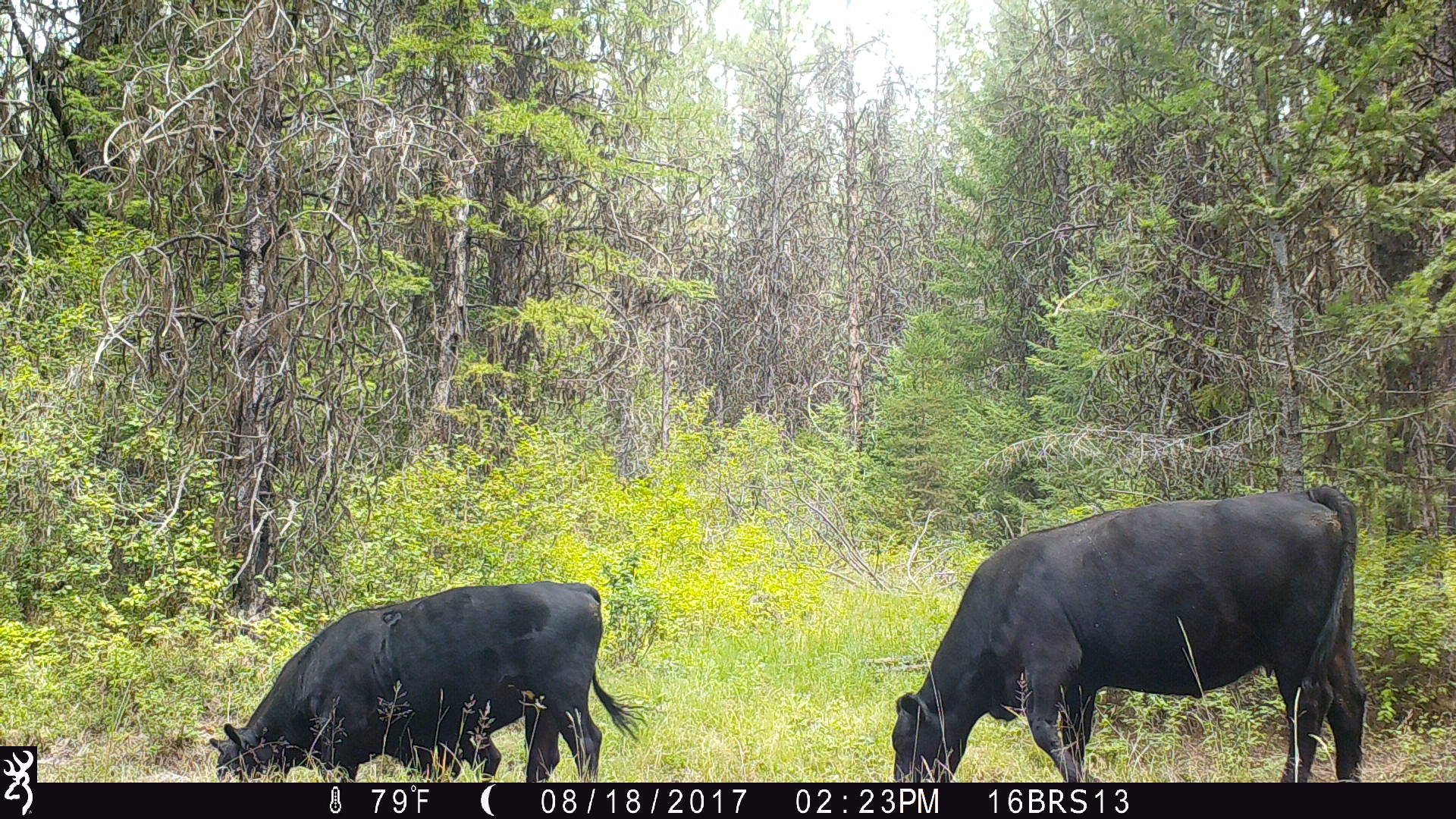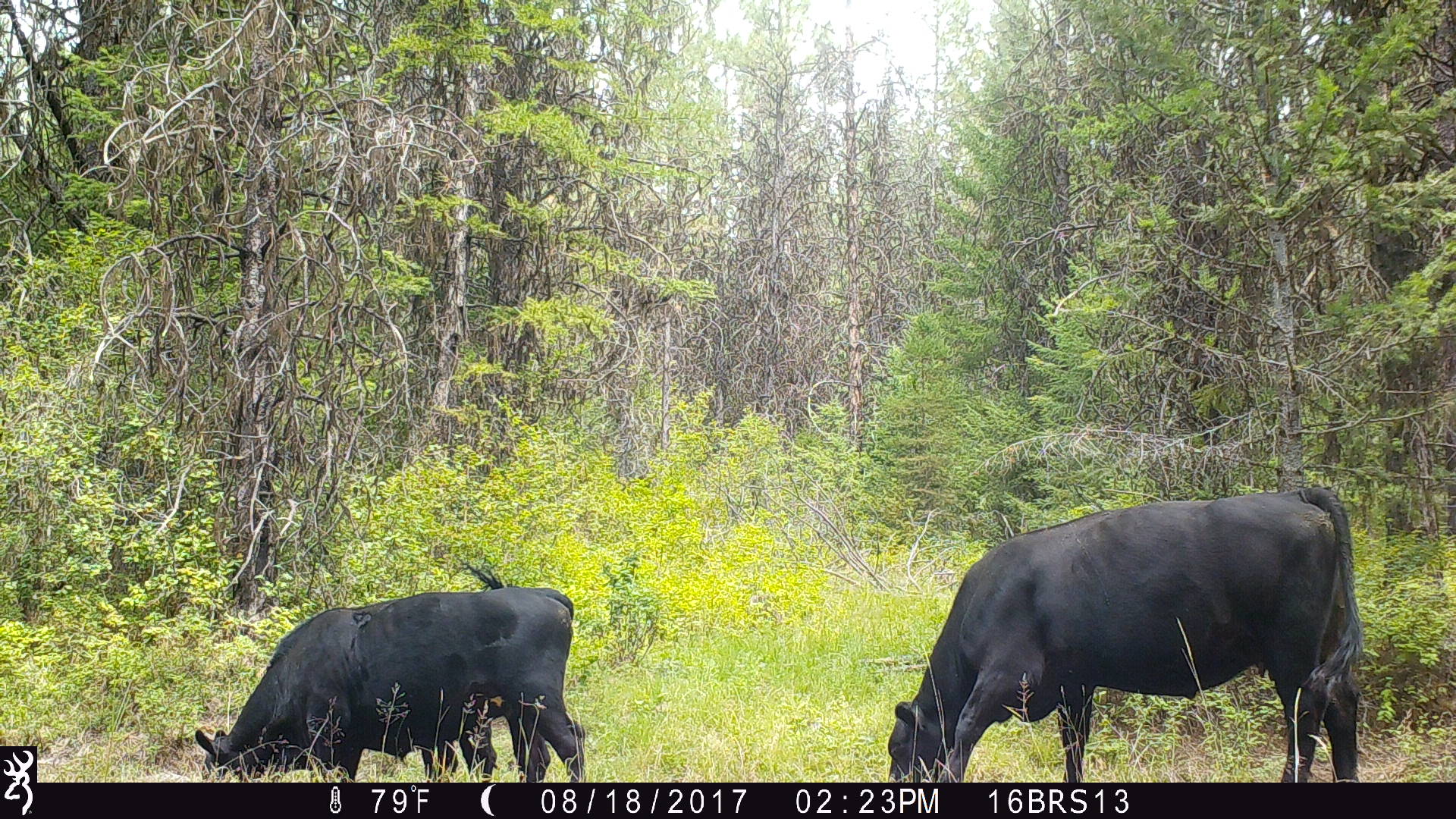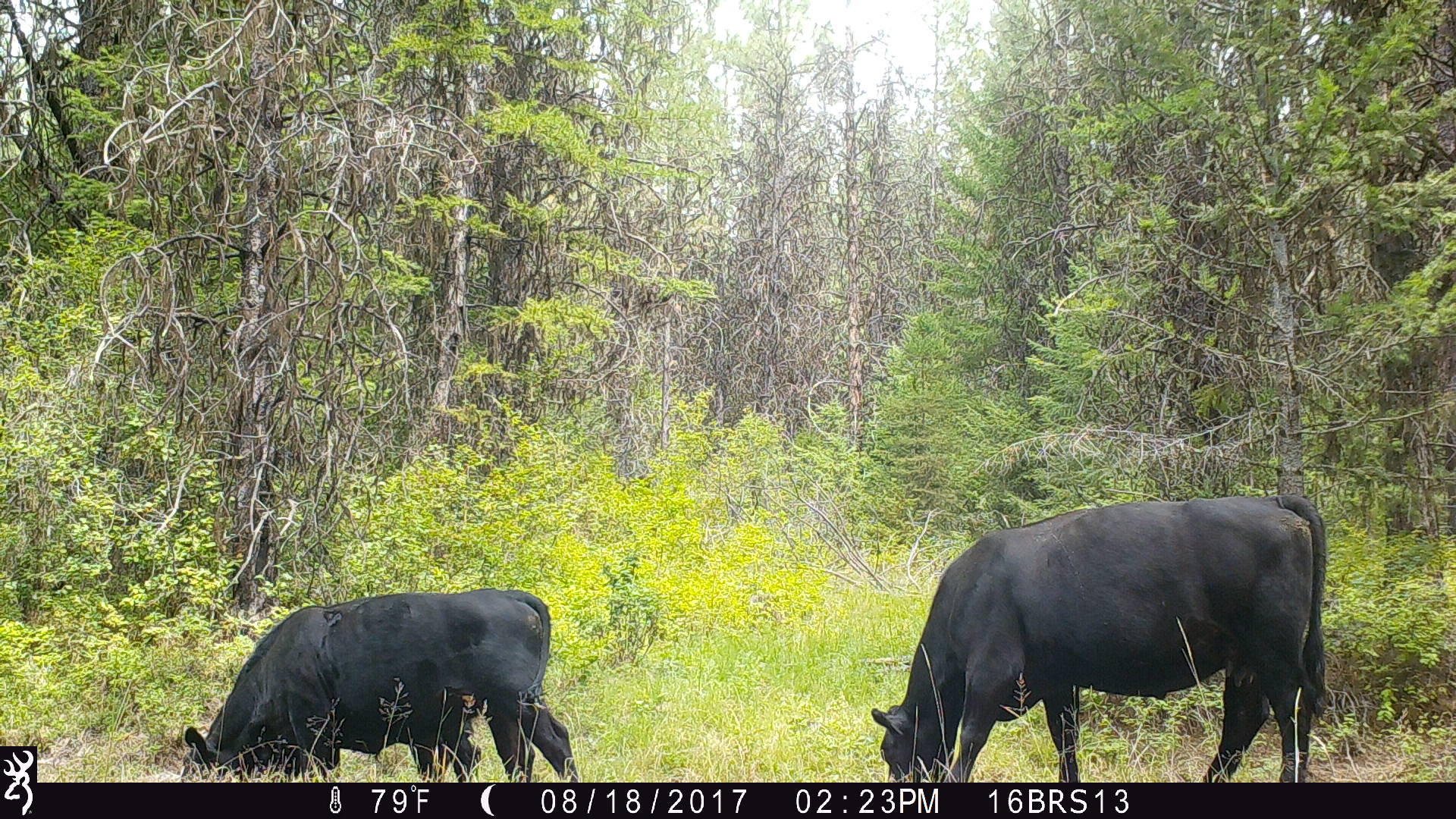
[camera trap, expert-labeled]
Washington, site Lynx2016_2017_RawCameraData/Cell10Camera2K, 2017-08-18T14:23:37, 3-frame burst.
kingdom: Animalia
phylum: Chordata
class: Mammalia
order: Artiodactyla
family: Bovidae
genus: Bos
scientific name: Bos taurus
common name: domestic cattle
Domestic cattle (Bos taurus). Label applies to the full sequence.